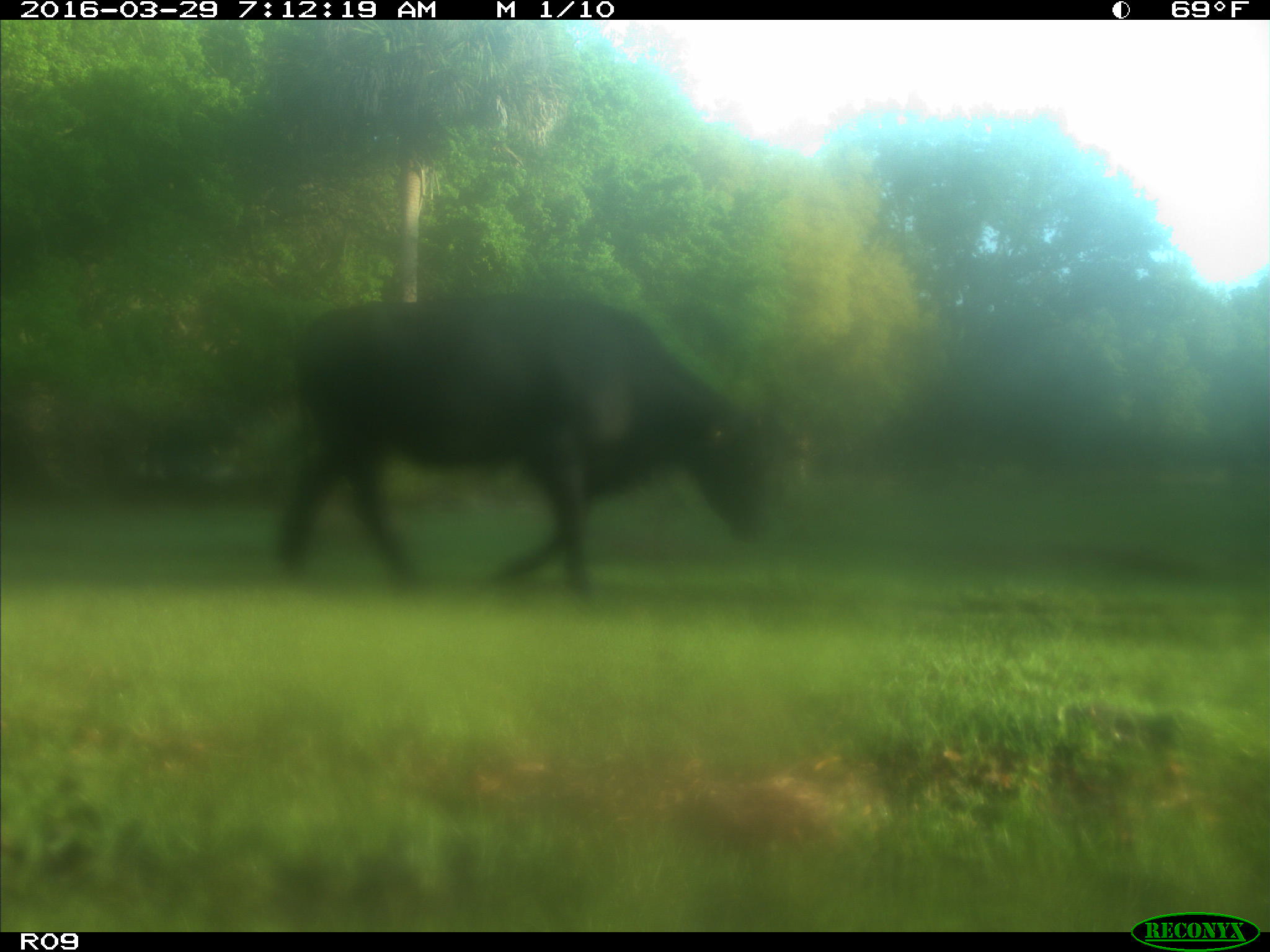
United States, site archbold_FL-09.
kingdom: Animalia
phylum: Chordata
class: Mammalia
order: Artiodactyla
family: Bovidae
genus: Bos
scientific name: Bos taurus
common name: domestic cow